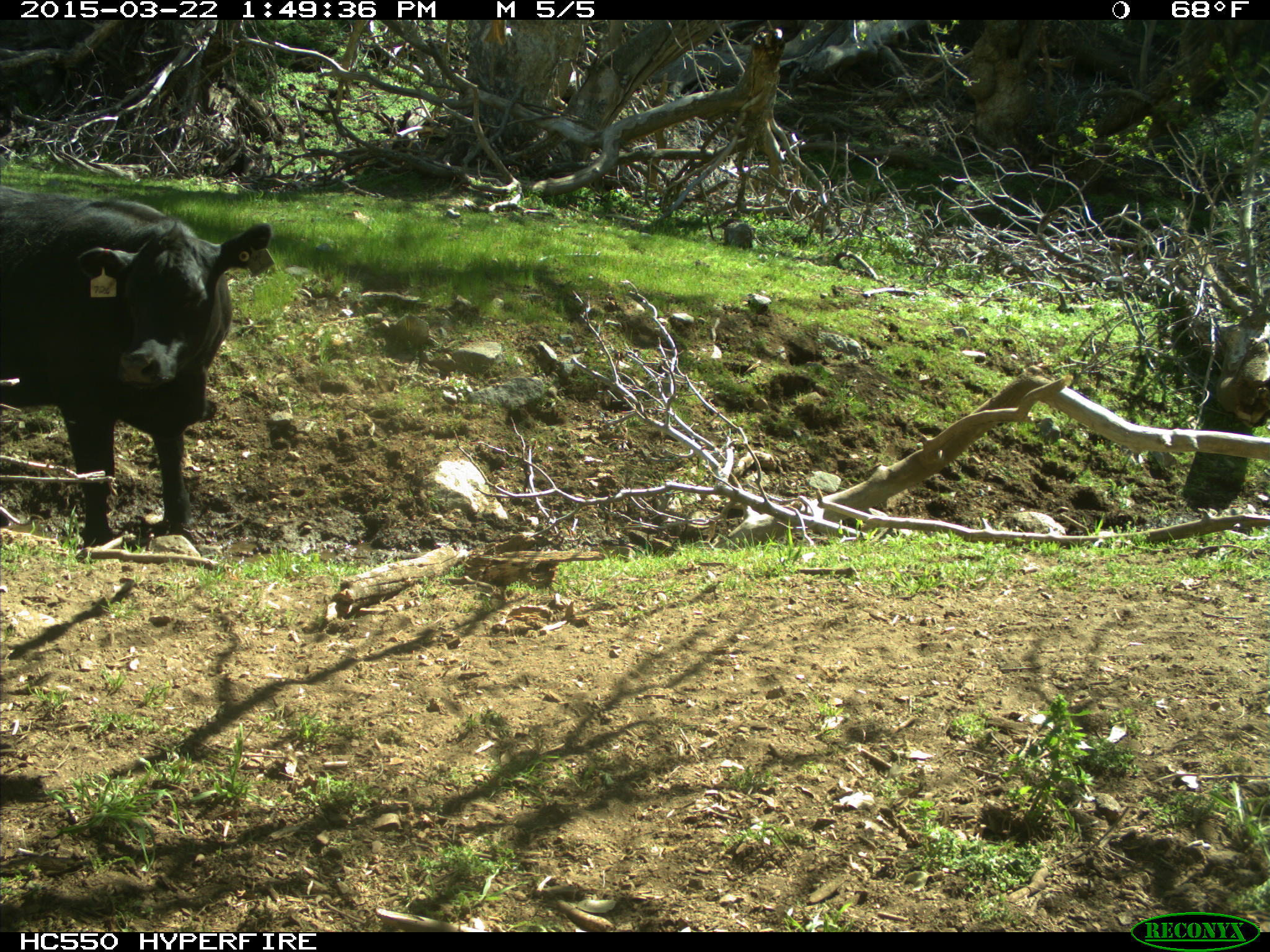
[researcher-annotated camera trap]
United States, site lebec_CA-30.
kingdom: Animalia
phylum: Chordata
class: Mammalia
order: Artiodactyla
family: Bovidae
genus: Bos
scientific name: Bos taurus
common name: domestic cow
Bos taurus (domestic cow).